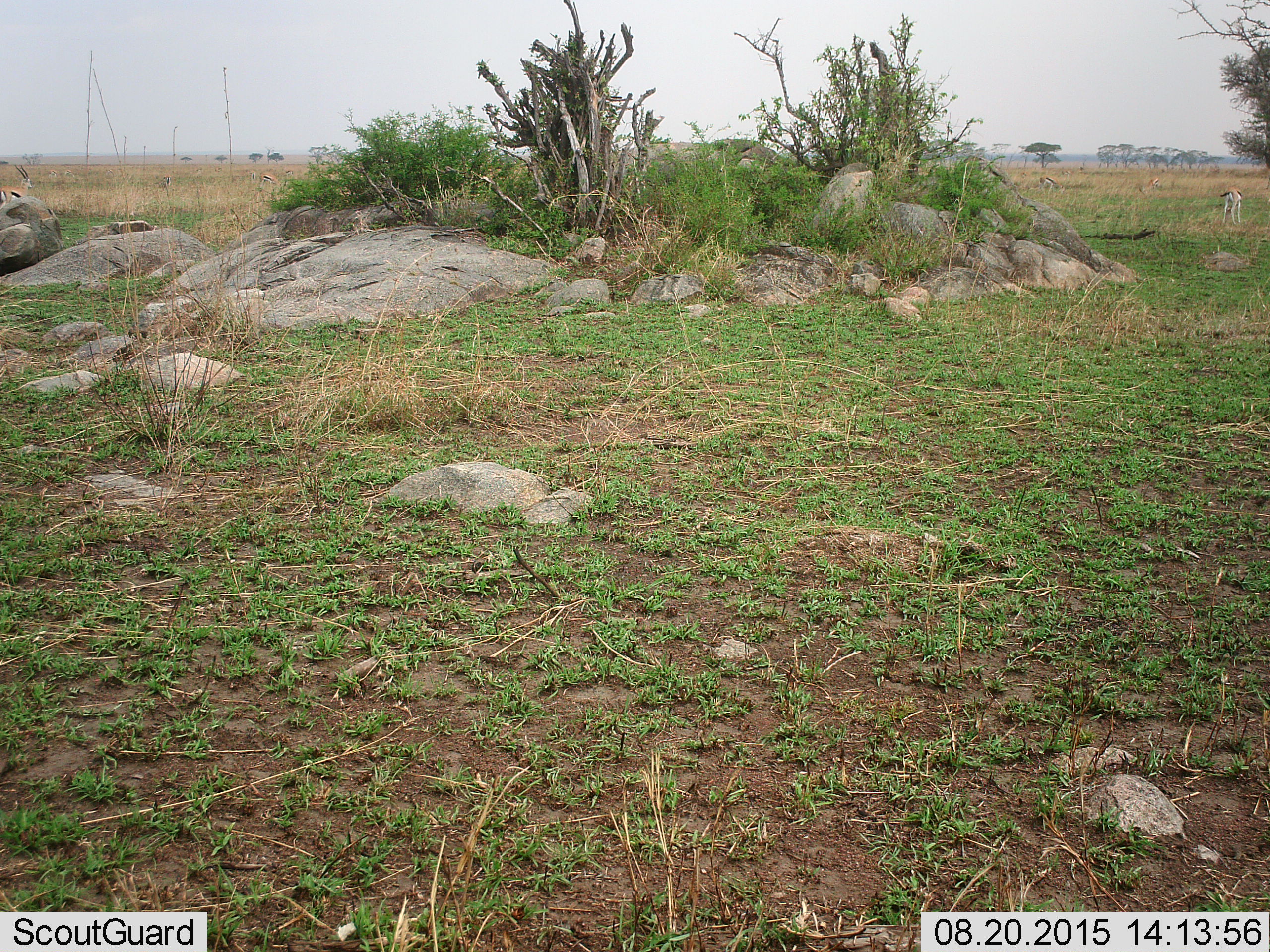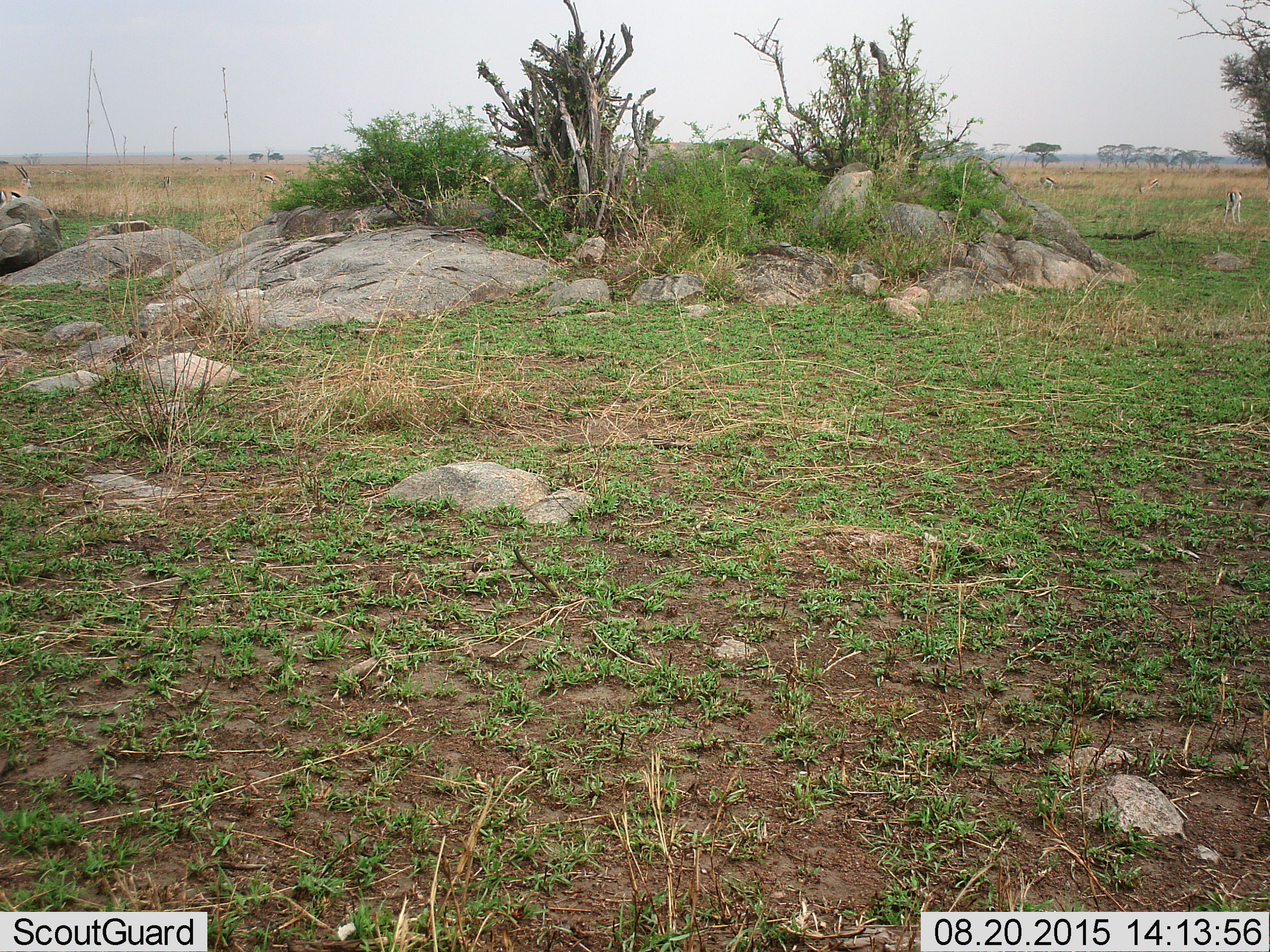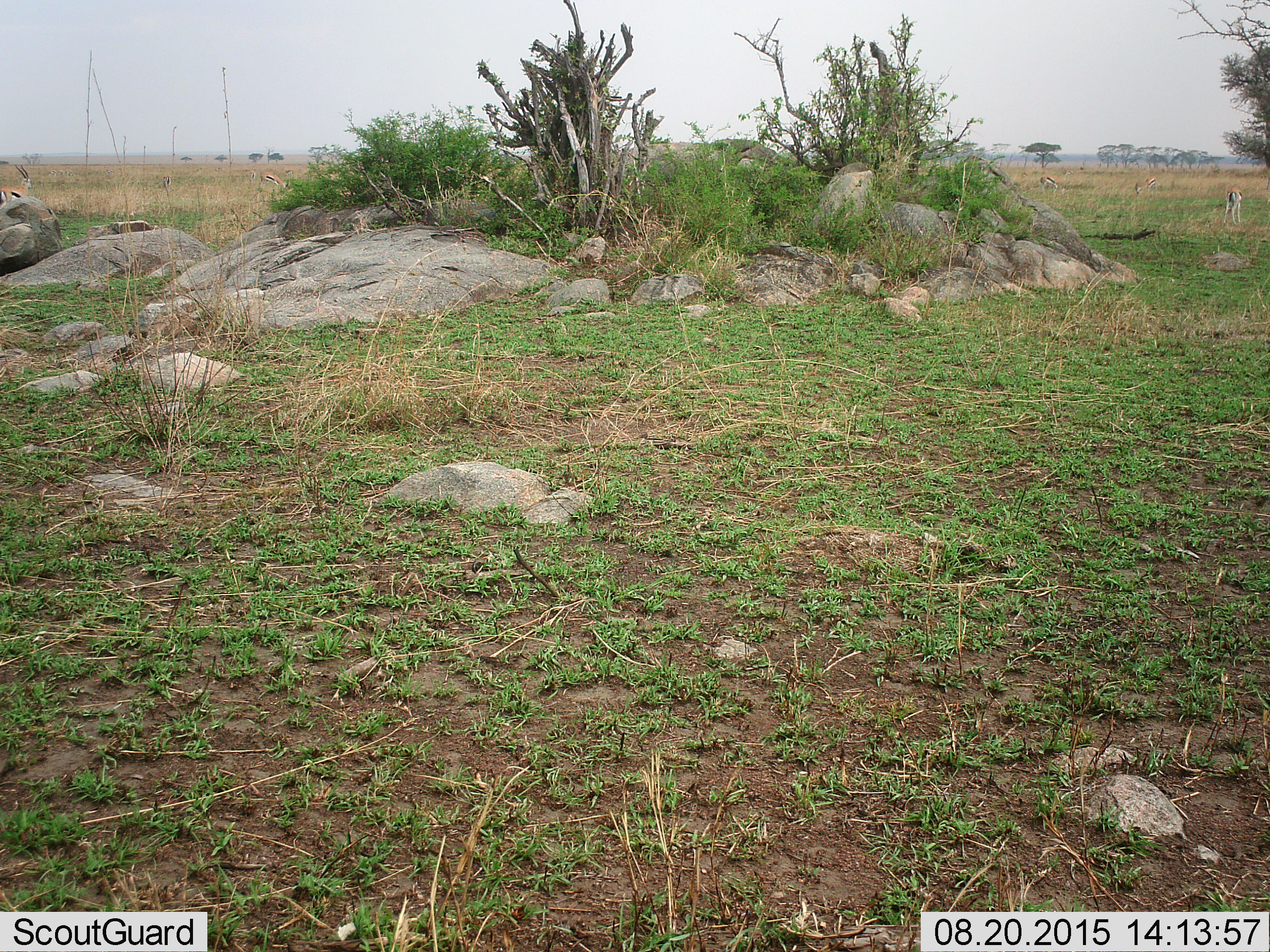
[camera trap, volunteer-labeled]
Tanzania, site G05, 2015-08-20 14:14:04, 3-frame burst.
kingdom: Animalia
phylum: Chordata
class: Mammalia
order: Artiodactyla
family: Bovidae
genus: Eudorcas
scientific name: Eudorcas thomsonii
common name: thomson's gazelle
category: gazellethomsons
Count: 7.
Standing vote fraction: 67%.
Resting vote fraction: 0%.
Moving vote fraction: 22%.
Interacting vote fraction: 0%.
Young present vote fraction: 0%.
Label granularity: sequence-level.